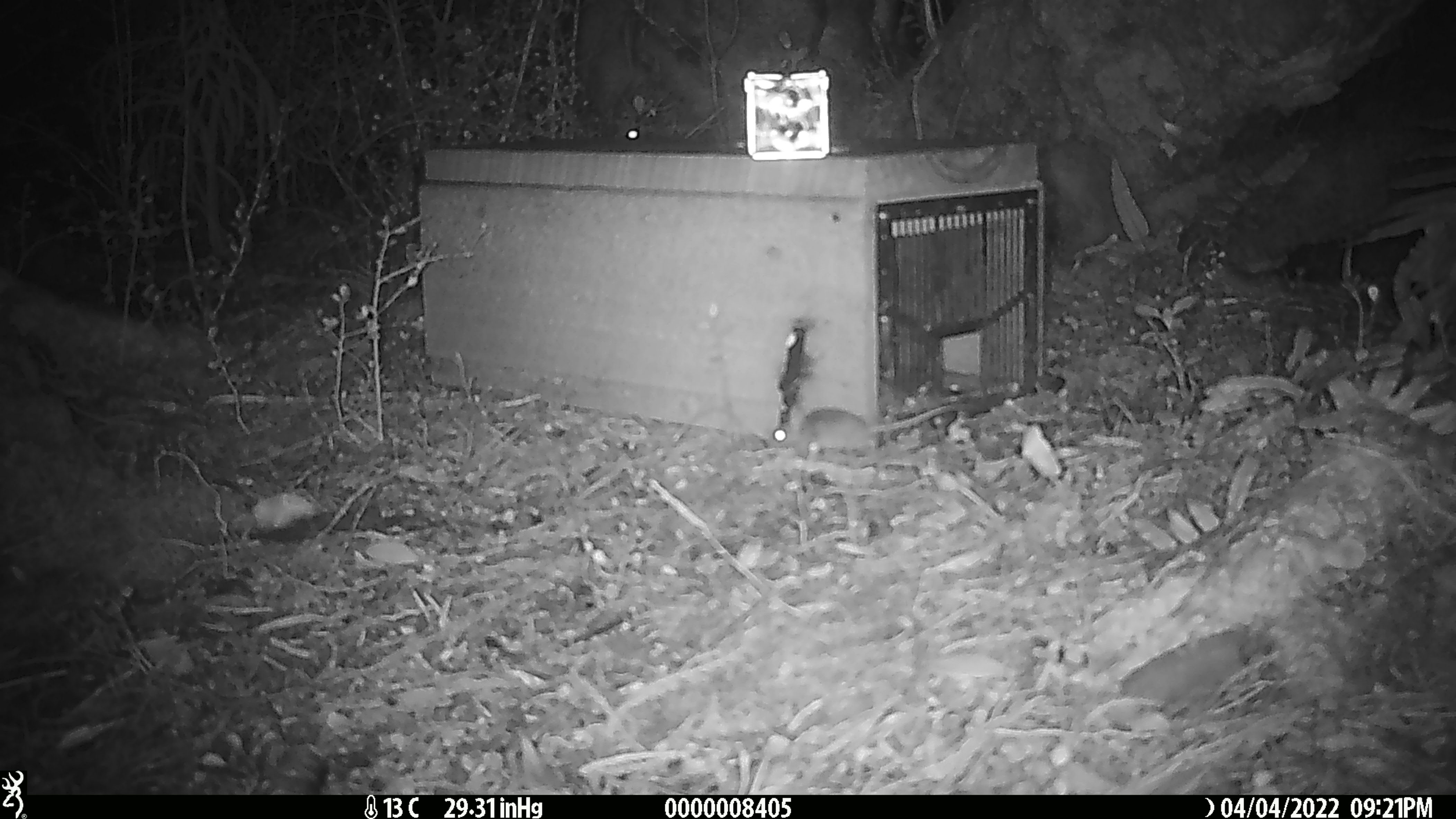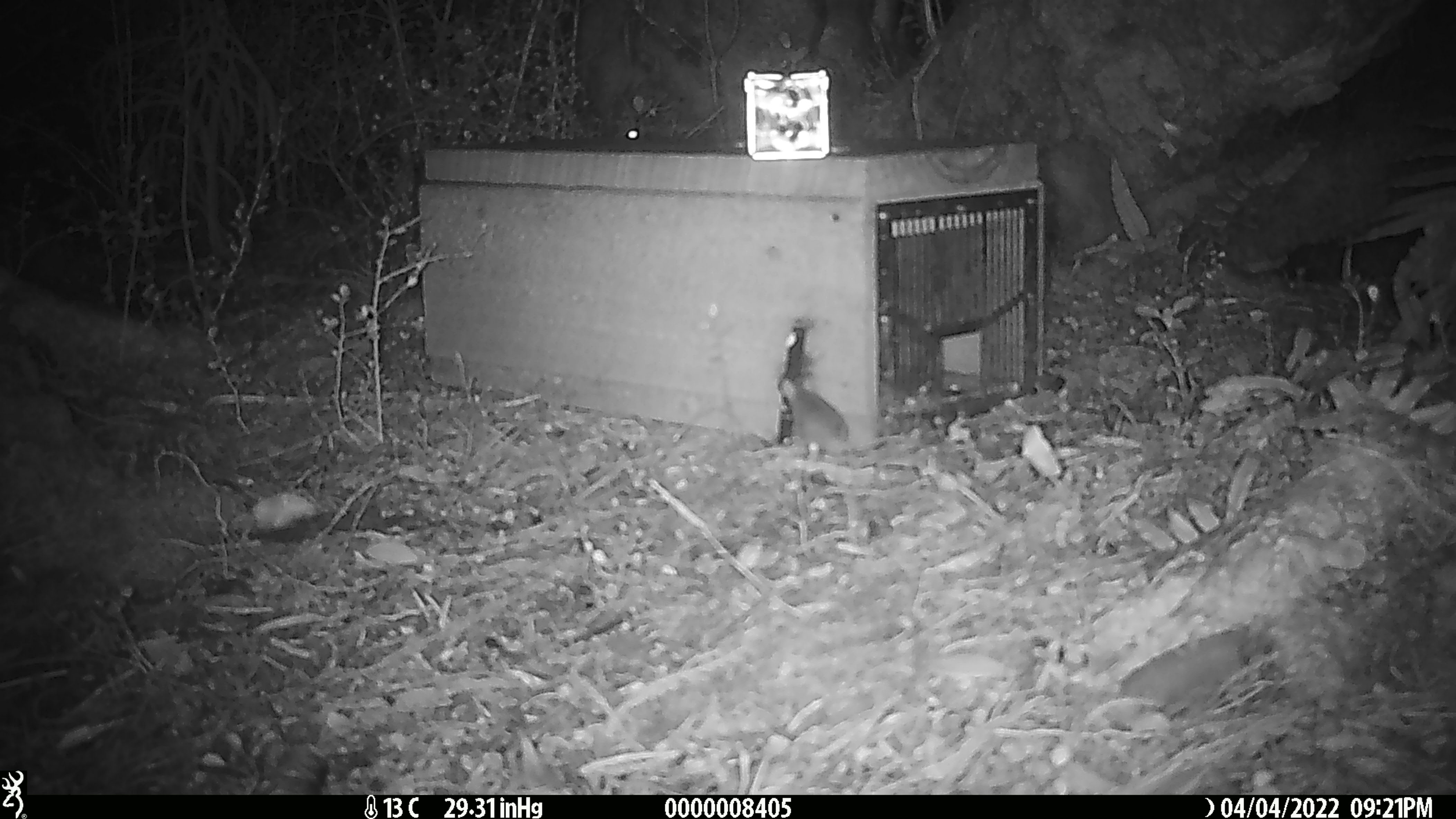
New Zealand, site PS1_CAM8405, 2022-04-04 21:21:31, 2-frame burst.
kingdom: Animalia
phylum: Chordata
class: Mammalia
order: Rodentia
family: Muridae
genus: Mus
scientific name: Mus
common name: mouse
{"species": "mouse (Mus)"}